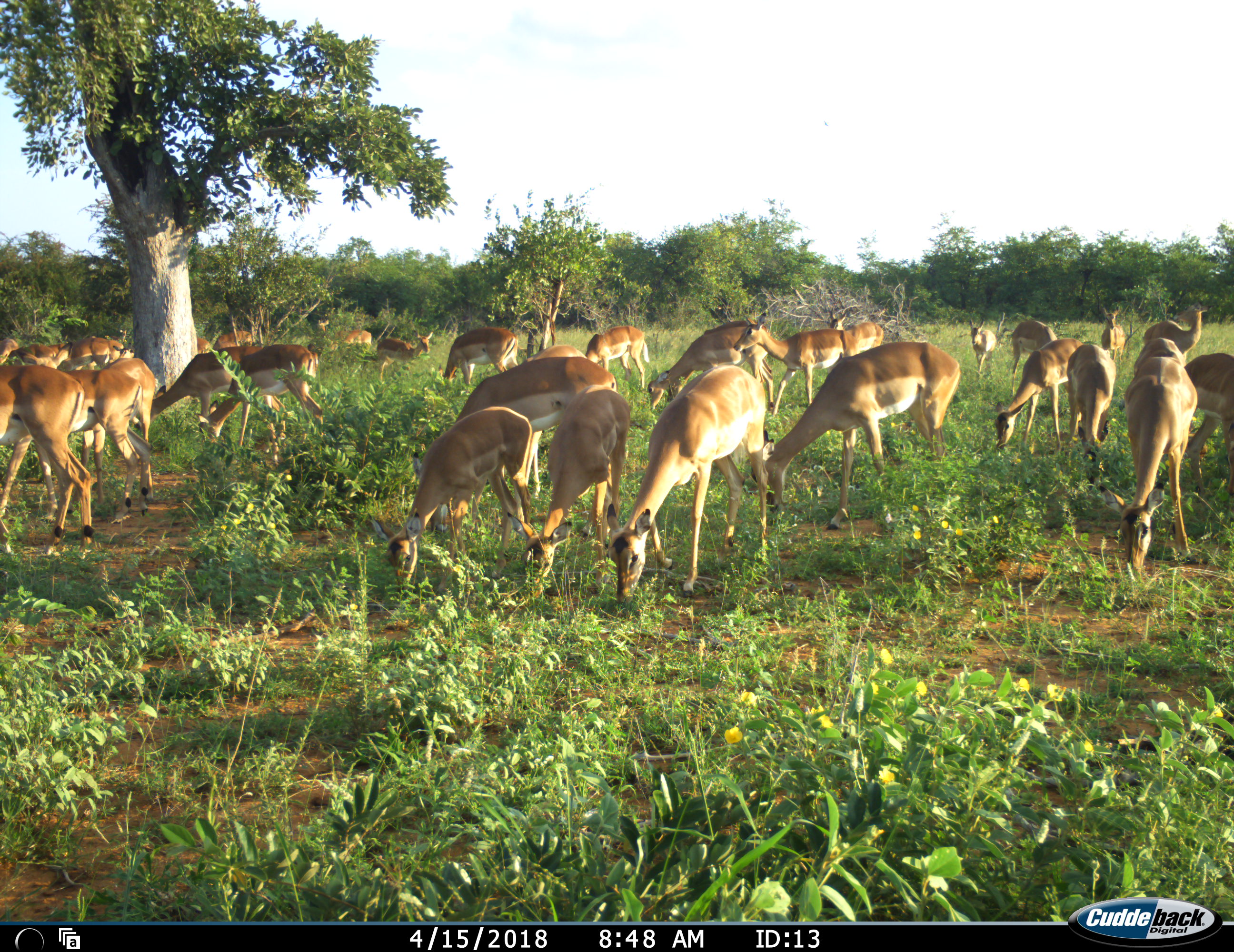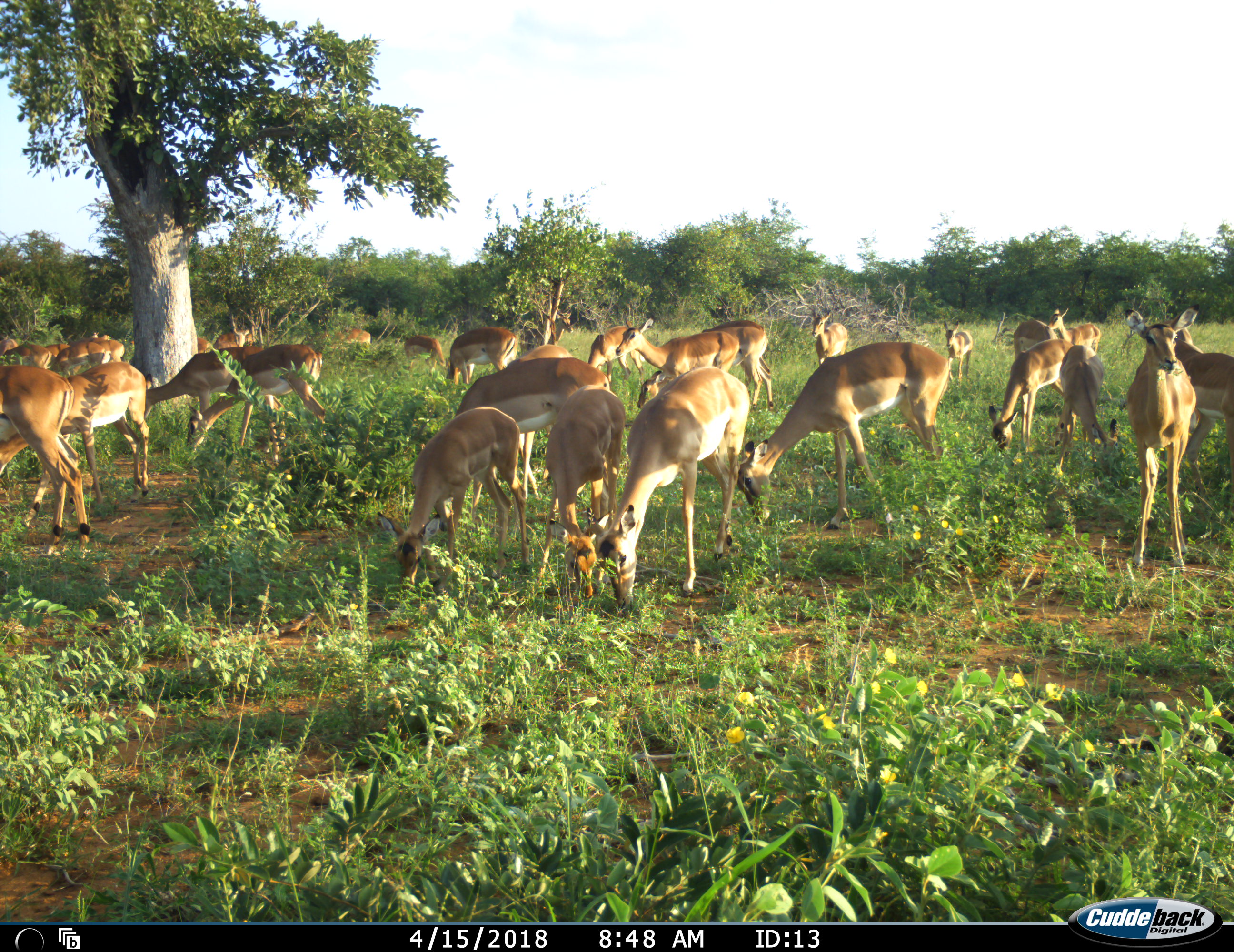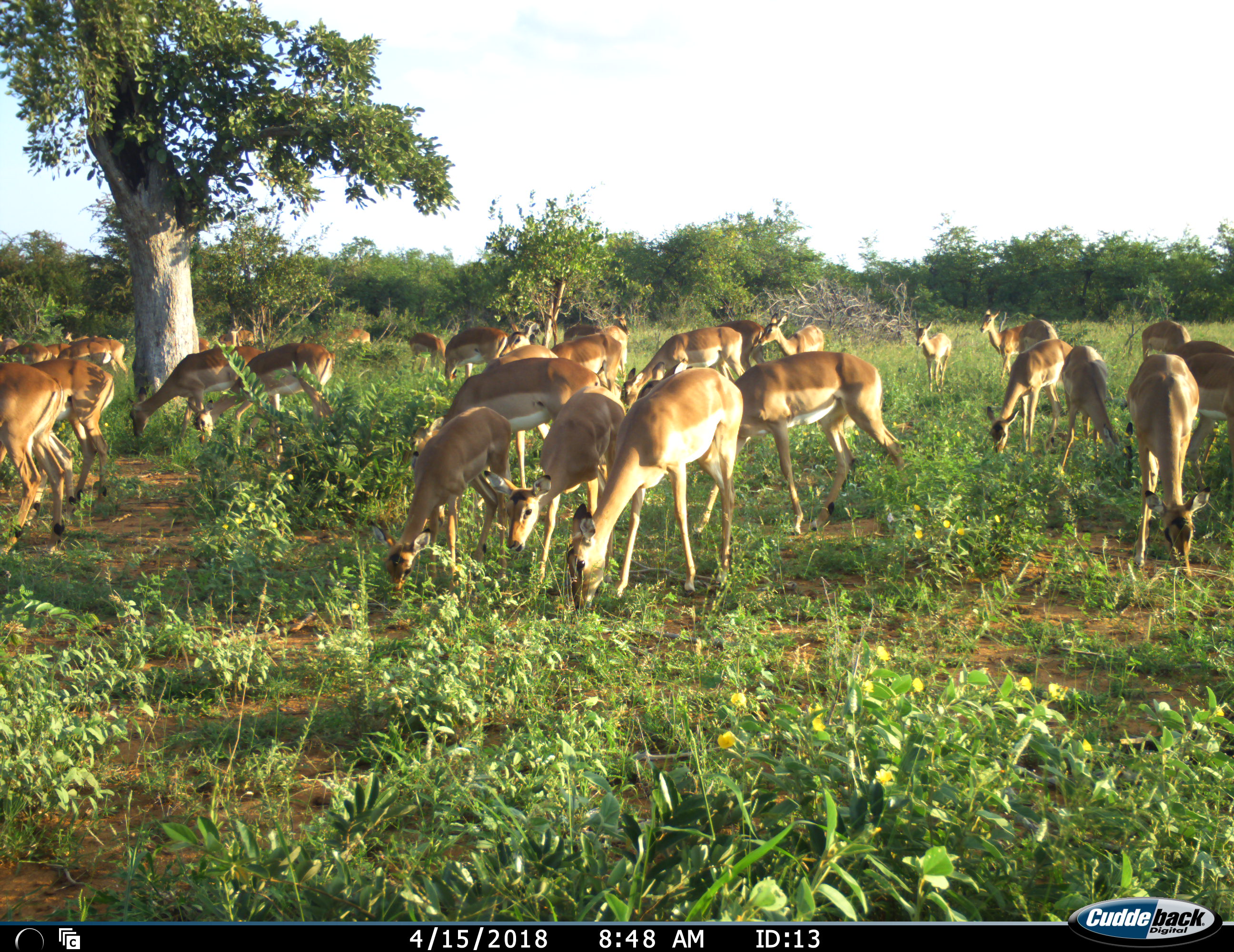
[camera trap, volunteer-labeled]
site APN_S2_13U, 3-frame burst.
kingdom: Animalia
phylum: Chordata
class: Mammalia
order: Artiodactyla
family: Bovidae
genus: Aepyceros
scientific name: Aepyceros melampus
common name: impala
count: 11-50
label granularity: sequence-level